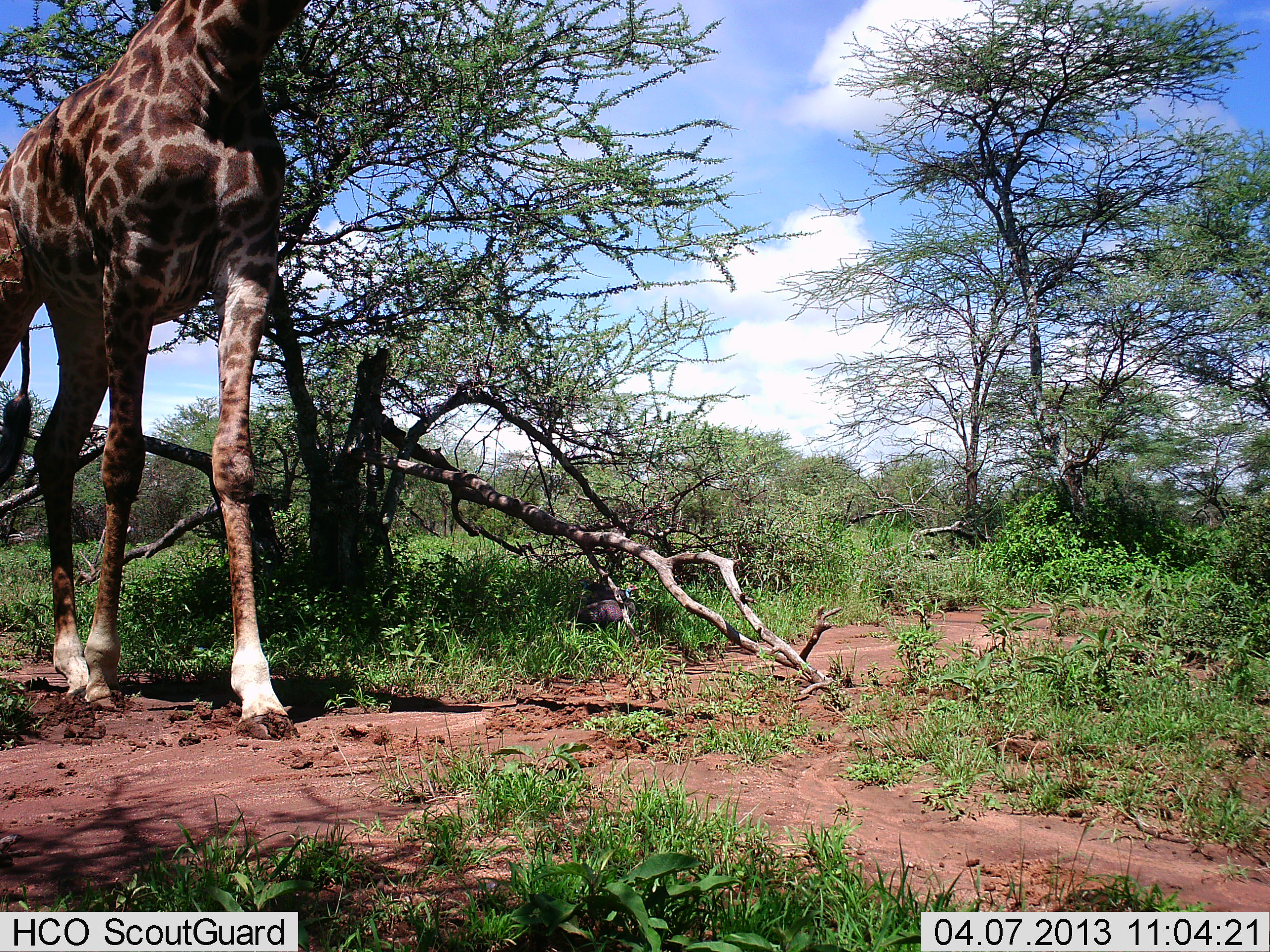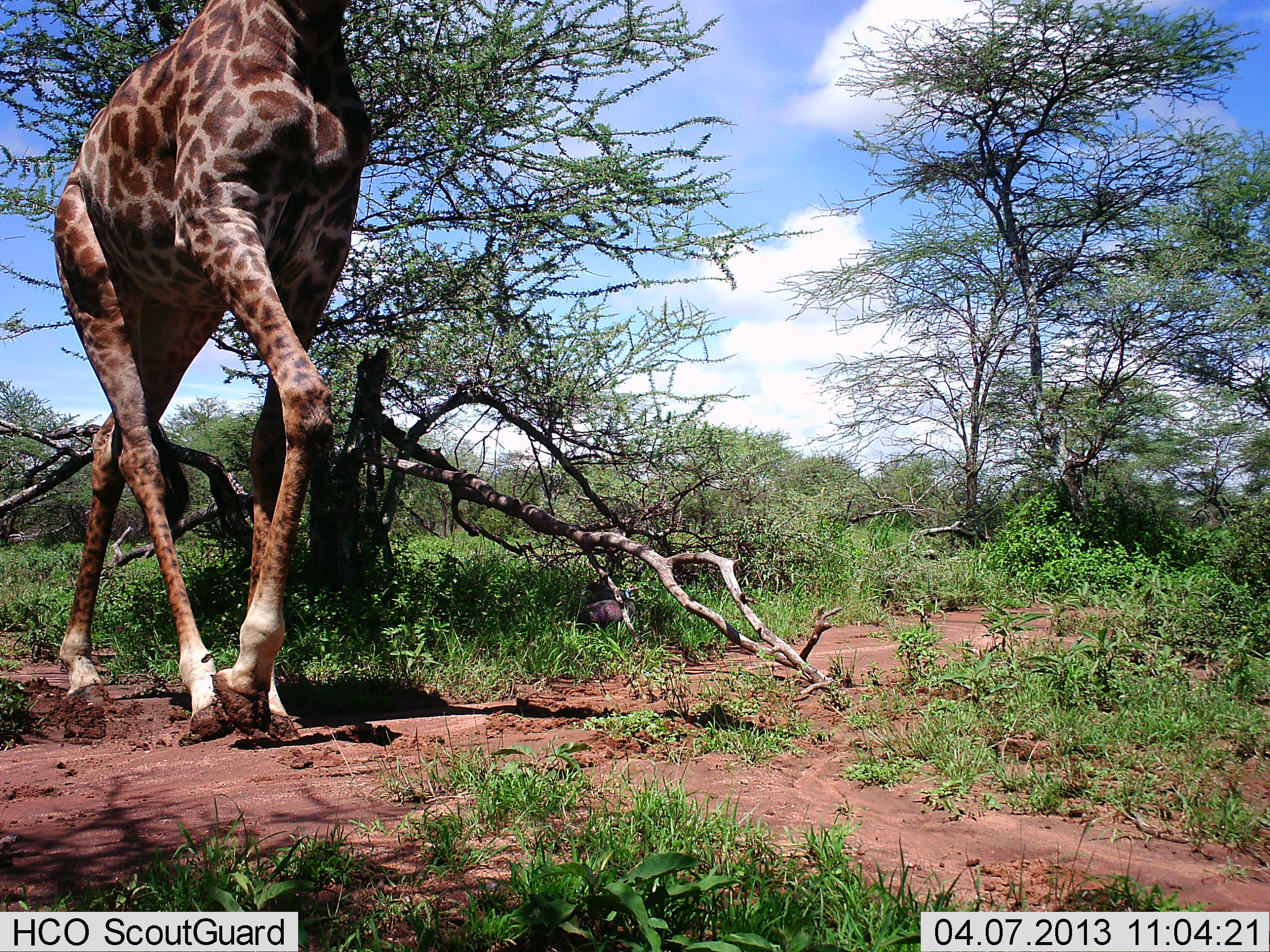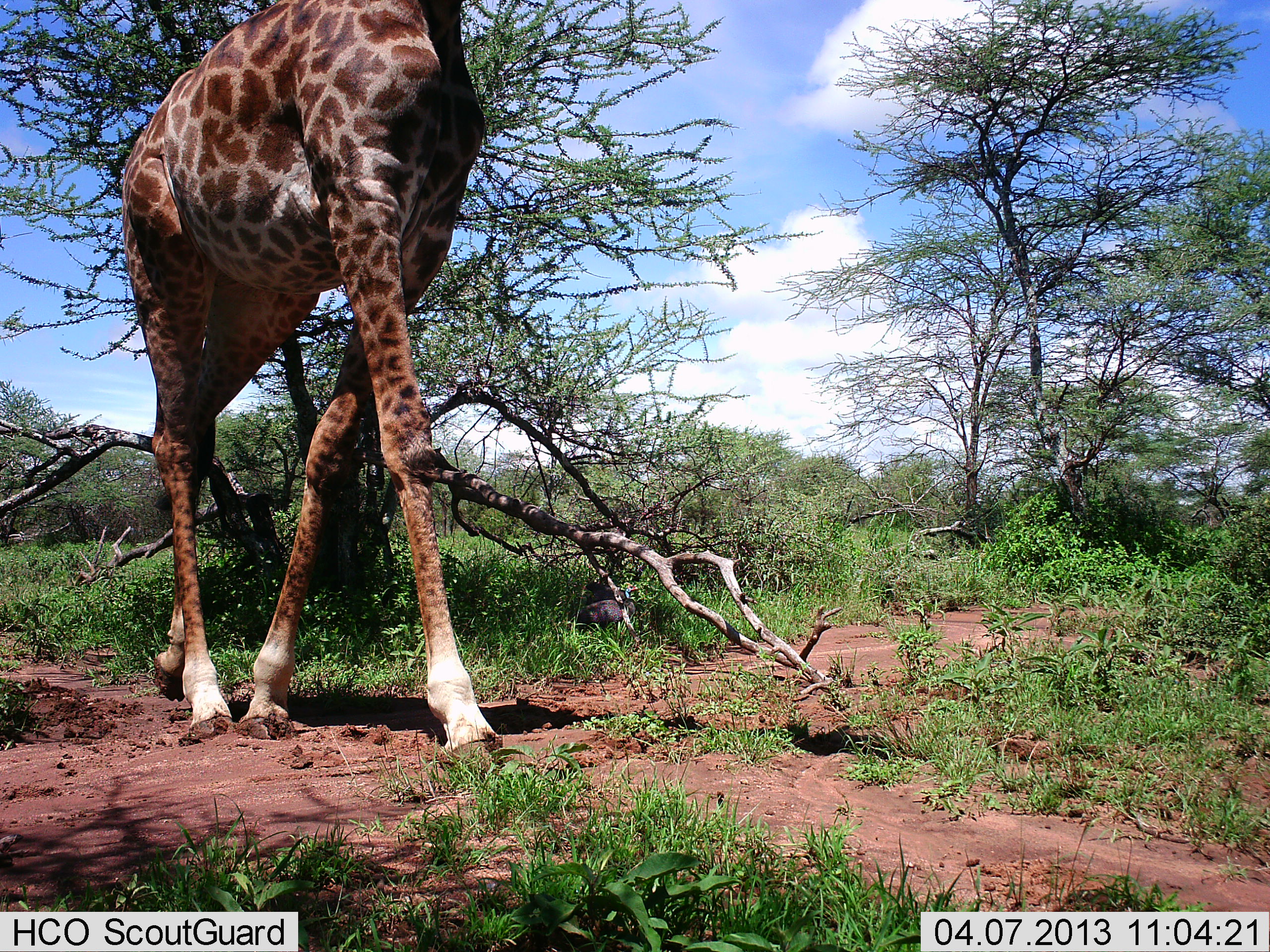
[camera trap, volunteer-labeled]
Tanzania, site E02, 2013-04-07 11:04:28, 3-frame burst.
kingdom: Animalia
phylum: Chordata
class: Mammalia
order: Artiodactyla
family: Giraffidae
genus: Giraffa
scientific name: Giraffa camelopardalis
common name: giraffe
Giraffe (Giraffa camelopardalis), count 1. Behavior (volunteer vote fractions): standing 4%, resting 0%, moving 96%, interacting 0%. Young present (vote fraction): 0%. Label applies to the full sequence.